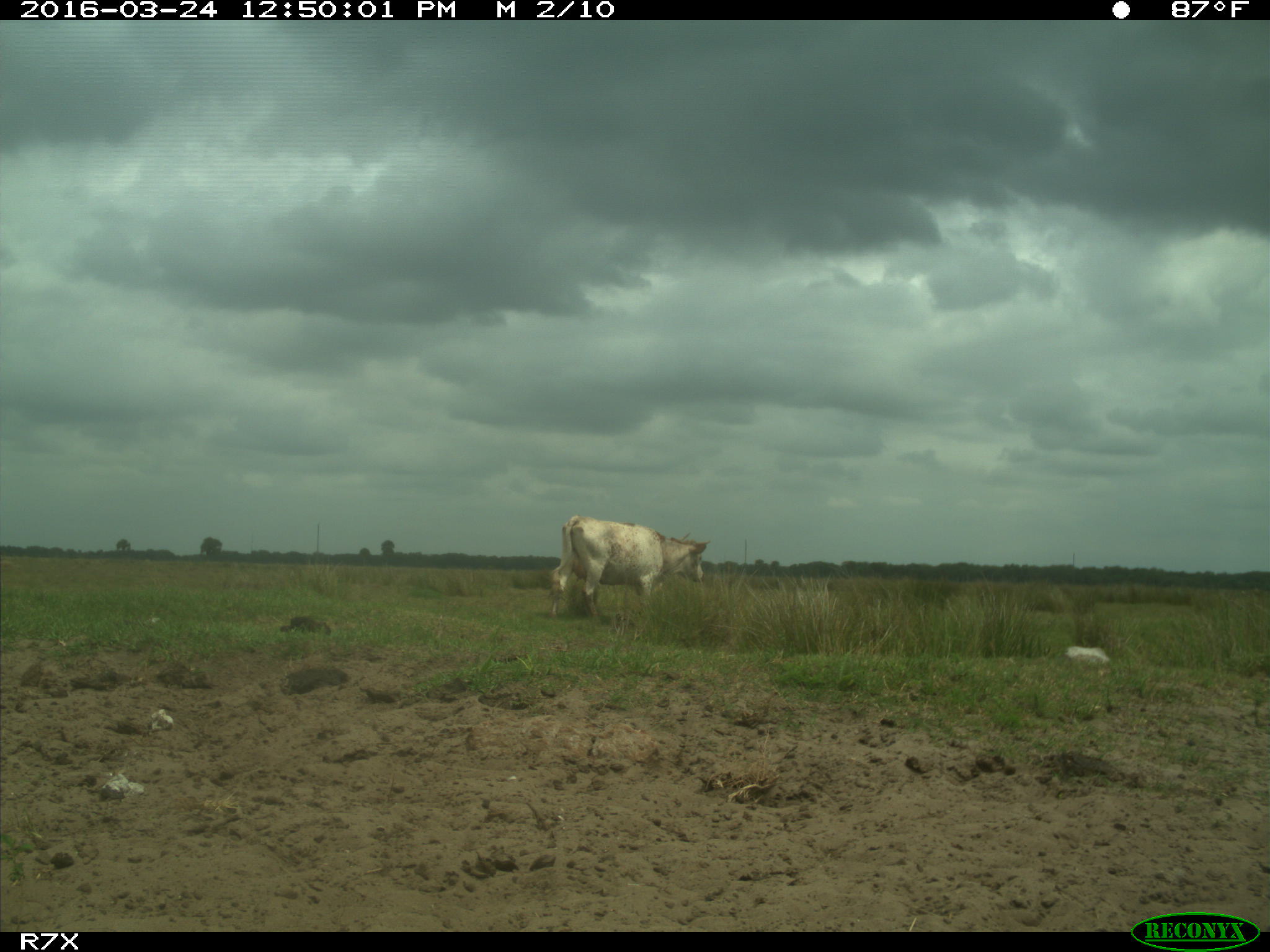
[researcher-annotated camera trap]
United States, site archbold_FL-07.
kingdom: Animalia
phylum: Chordata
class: Mammalia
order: Artiodactyla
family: Bovidae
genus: Bos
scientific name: Bos taurus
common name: domestic cow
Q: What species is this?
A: Bos taurus (domestic cow).